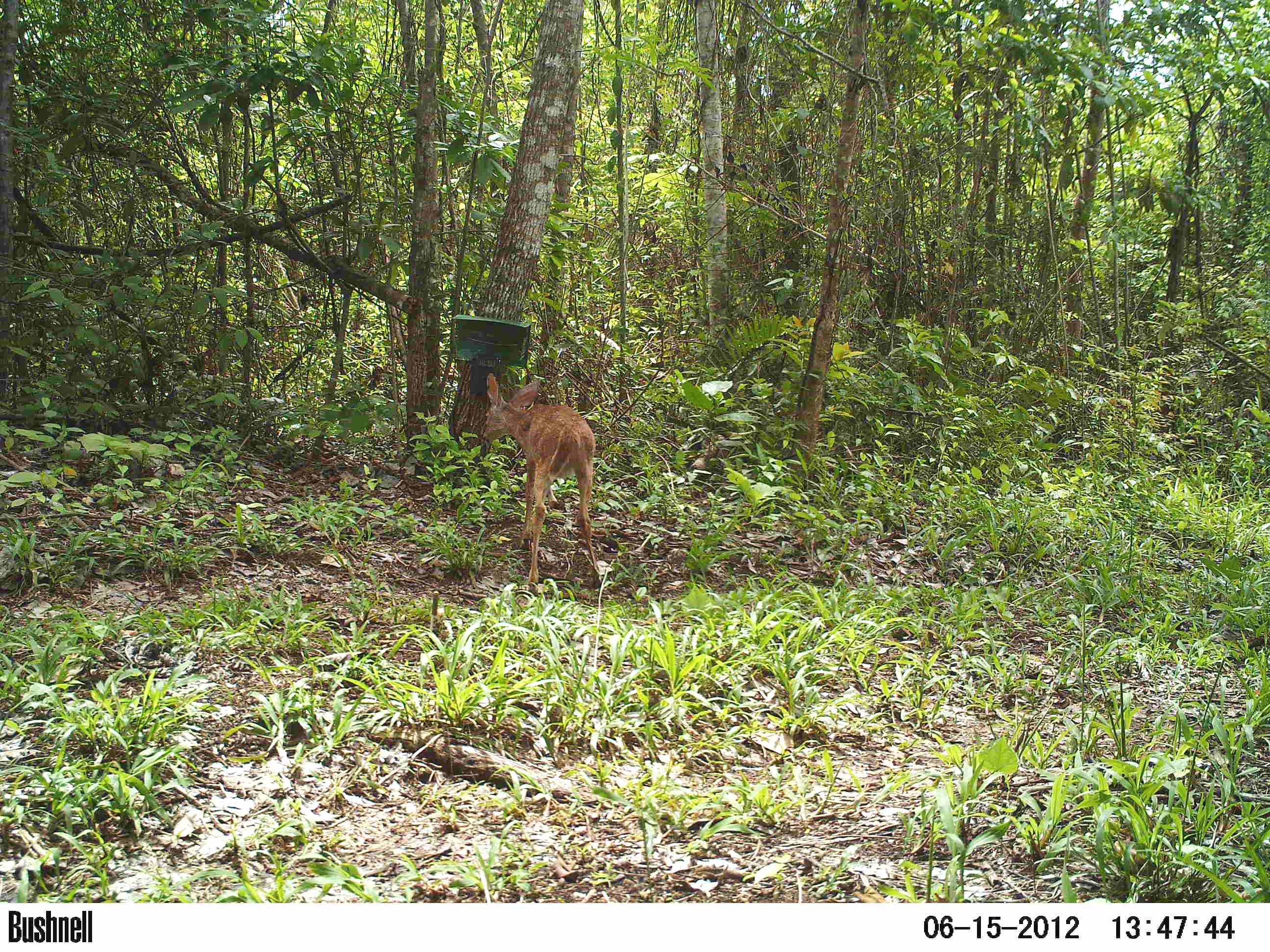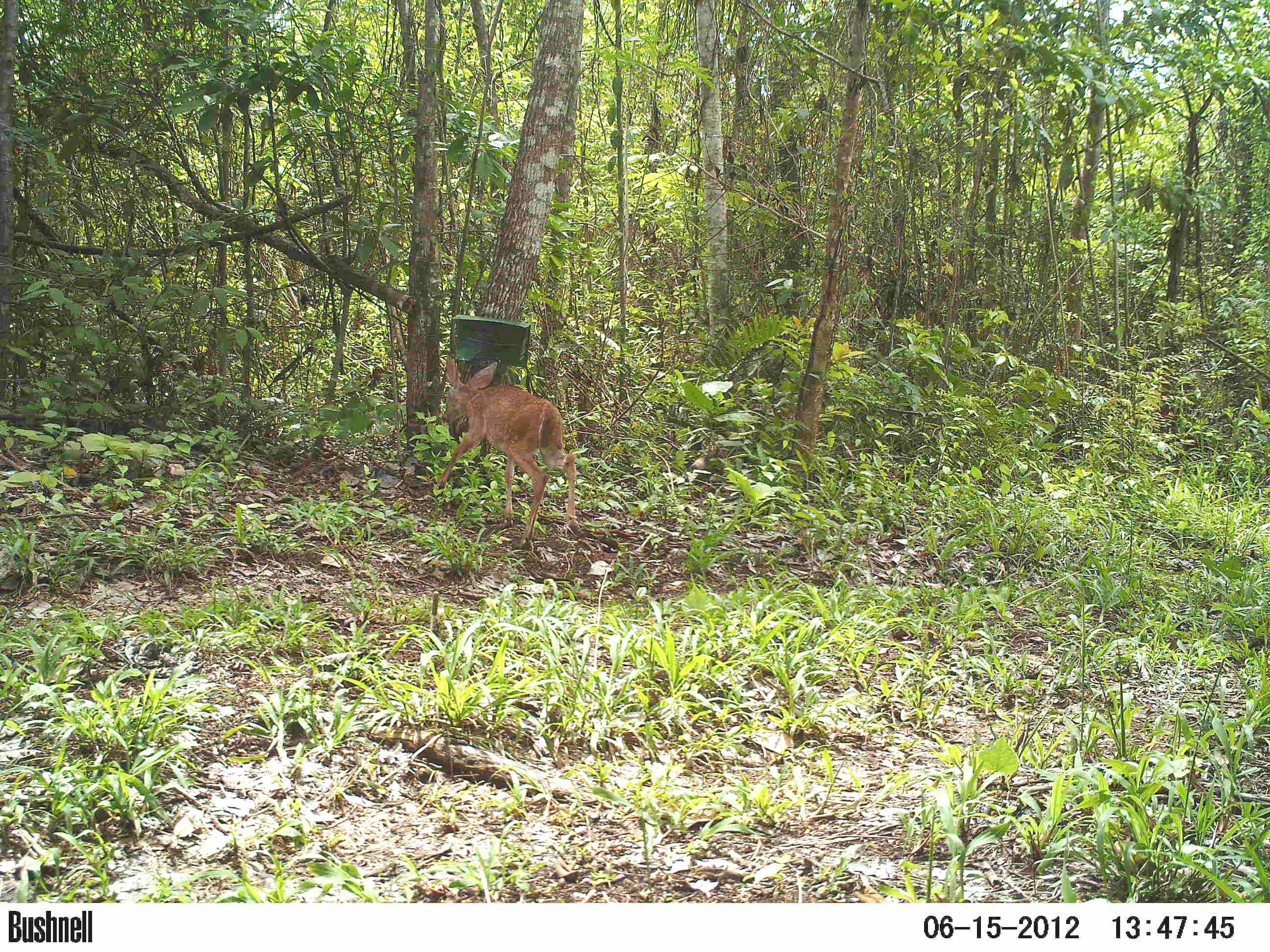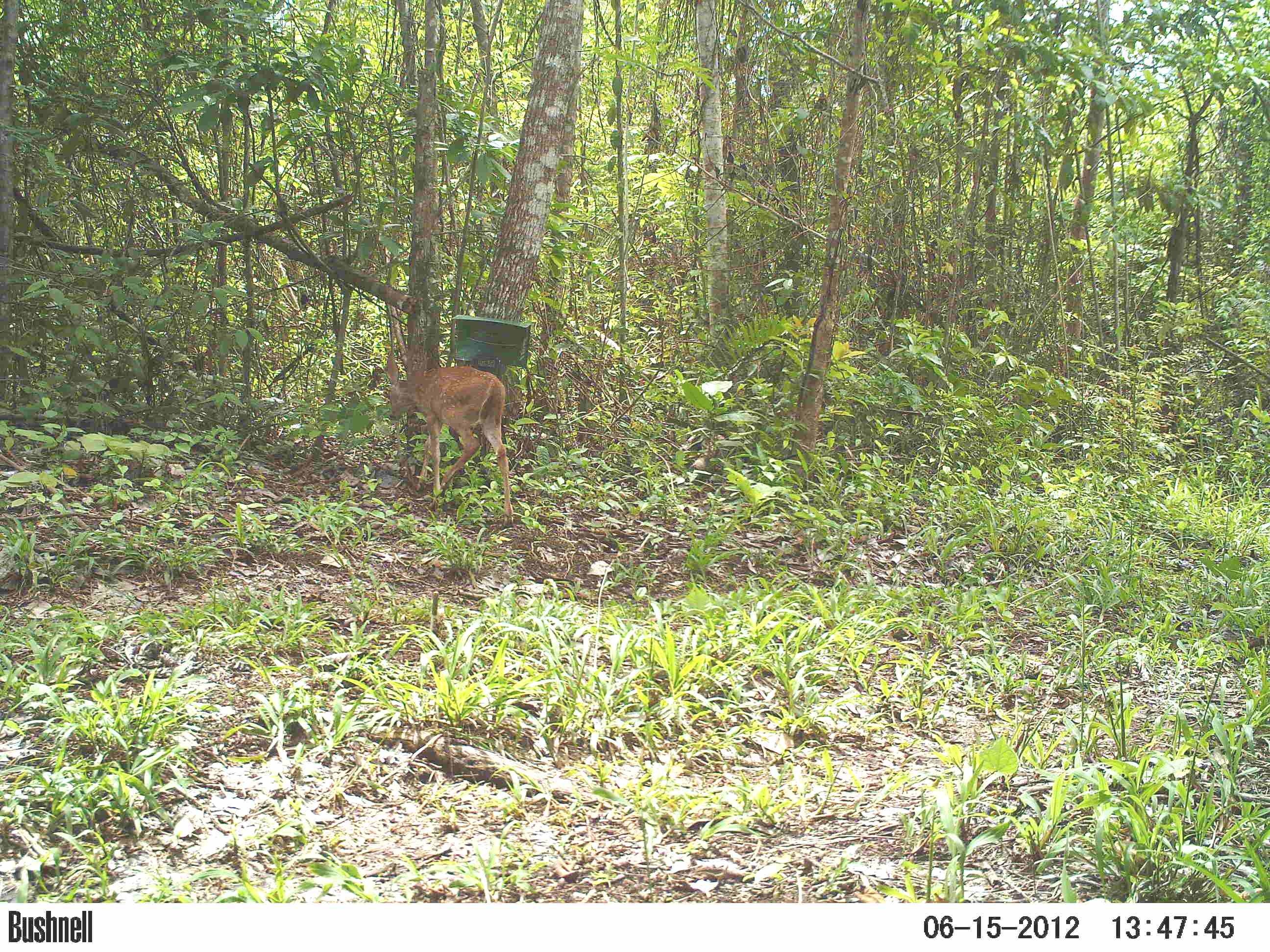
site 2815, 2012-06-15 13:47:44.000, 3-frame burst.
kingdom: Animalia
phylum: Chordata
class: Mammalia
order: Artiodactyla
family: Cervidae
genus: Odocoileus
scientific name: Odocoileus virginianus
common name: white-tailed deer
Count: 1.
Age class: juvenile.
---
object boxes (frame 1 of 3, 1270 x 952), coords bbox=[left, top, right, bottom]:
odocoileus virginianus: bbox=[481, 372, 601, 595]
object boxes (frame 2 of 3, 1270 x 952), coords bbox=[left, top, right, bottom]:
odocoileus virginianus: bbox=[435, 358, 579, 547]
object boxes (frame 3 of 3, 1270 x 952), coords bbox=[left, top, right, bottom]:
odocoileus virginianus: bbox=[385, 349, 514, 527]